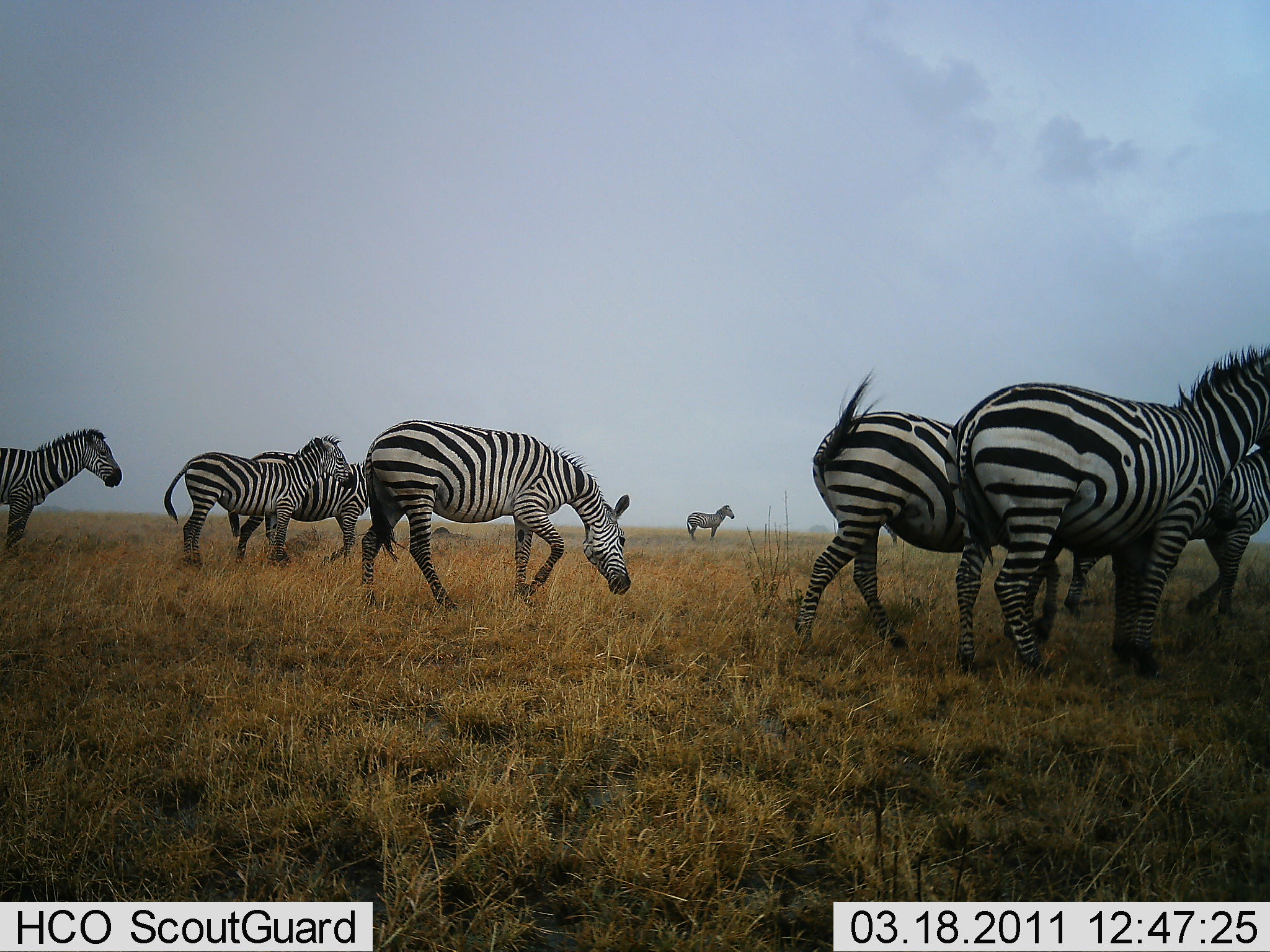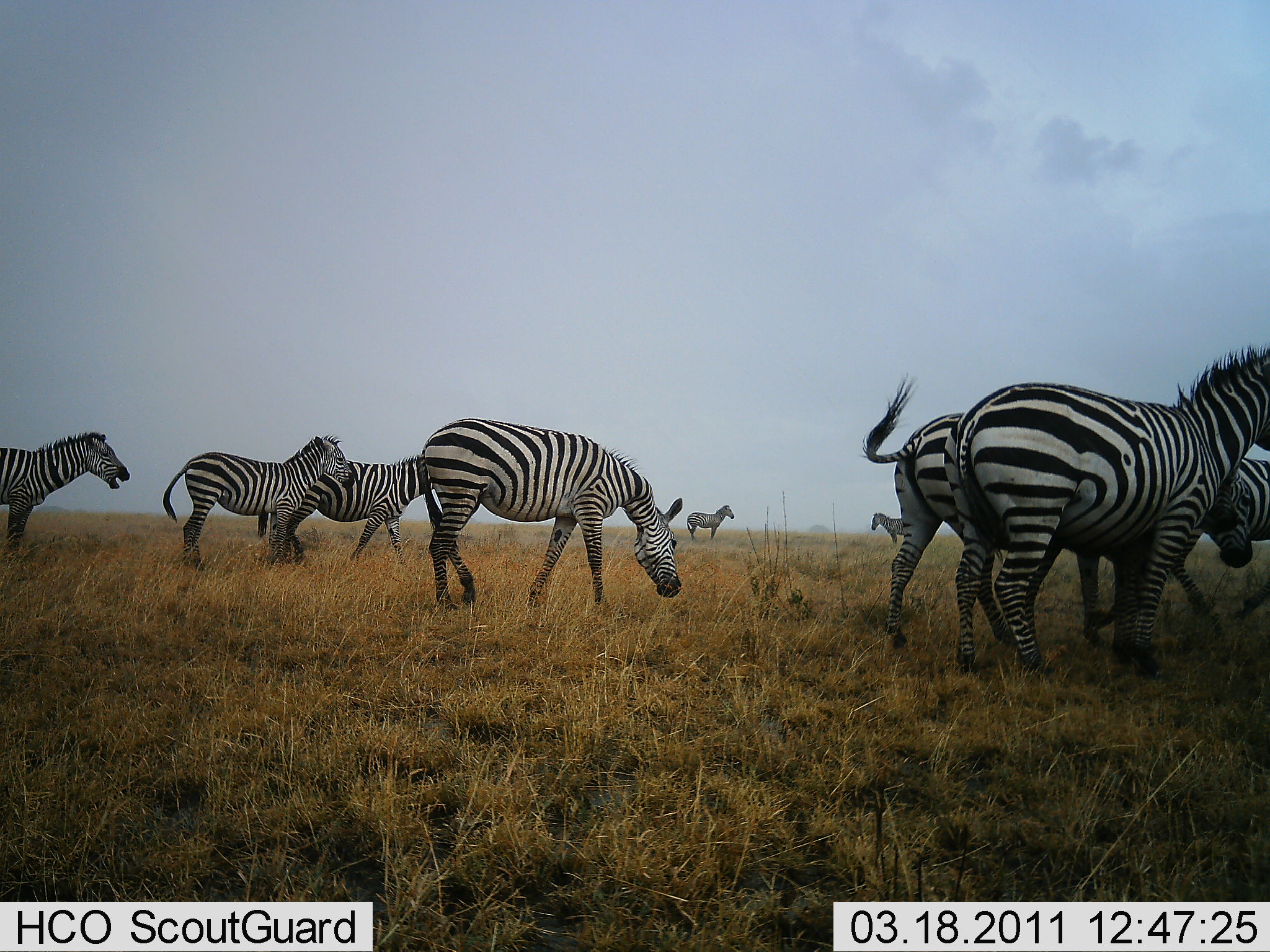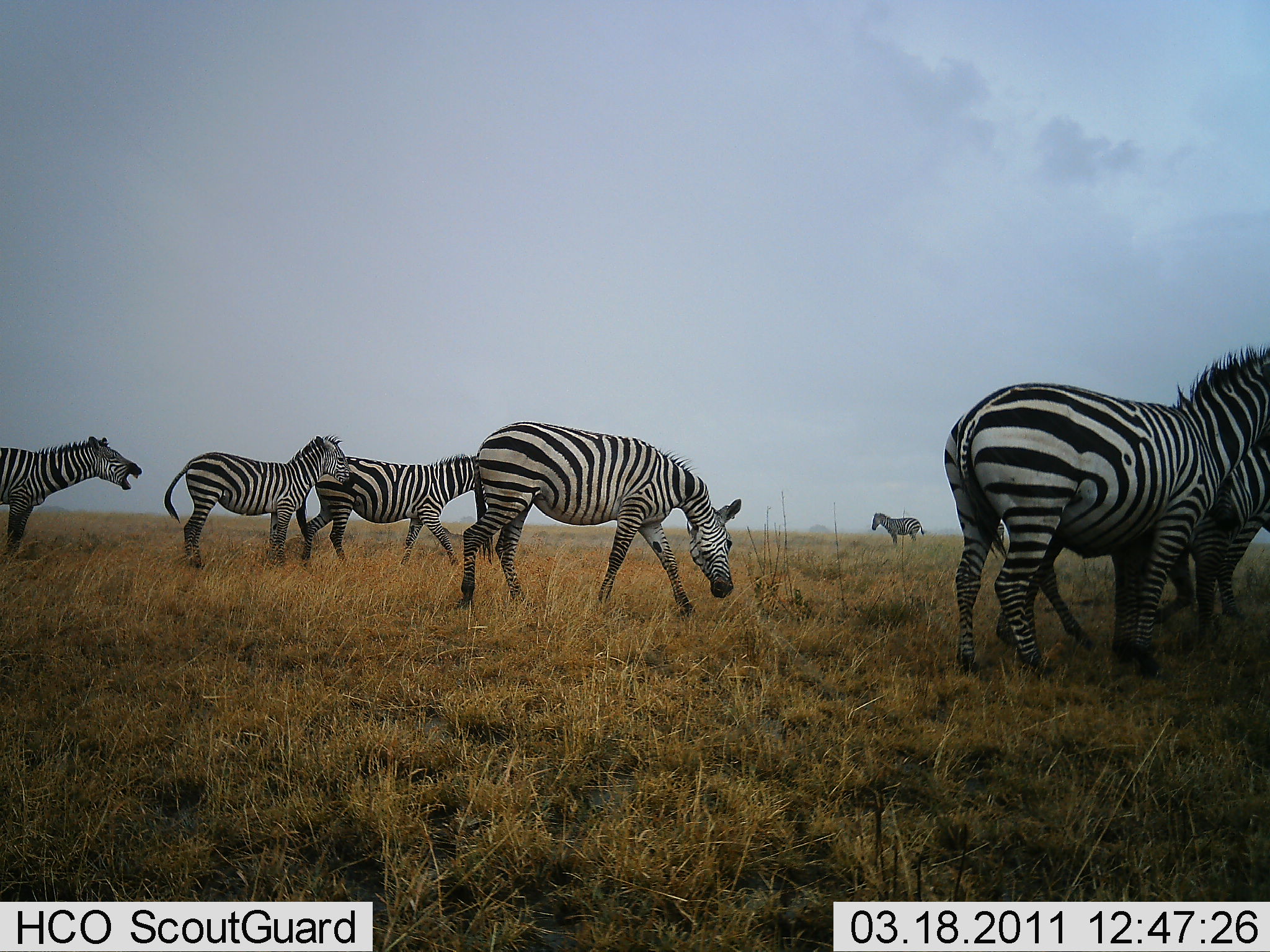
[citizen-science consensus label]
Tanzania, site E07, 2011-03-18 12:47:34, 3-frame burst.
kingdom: Animalia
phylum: Chordata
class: Mammalia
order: Perissodactyla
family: Equidae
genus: Equus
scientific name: Equus quagga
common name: plains zebra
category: zebra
Zebra (plains zebra) (Equus quagga), count 8. Behavior (volunteer vote fractions): standing 58%, resting 8%, moving 92%, interacting 17%. Young present (vote fraction): 0%. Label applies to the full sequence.